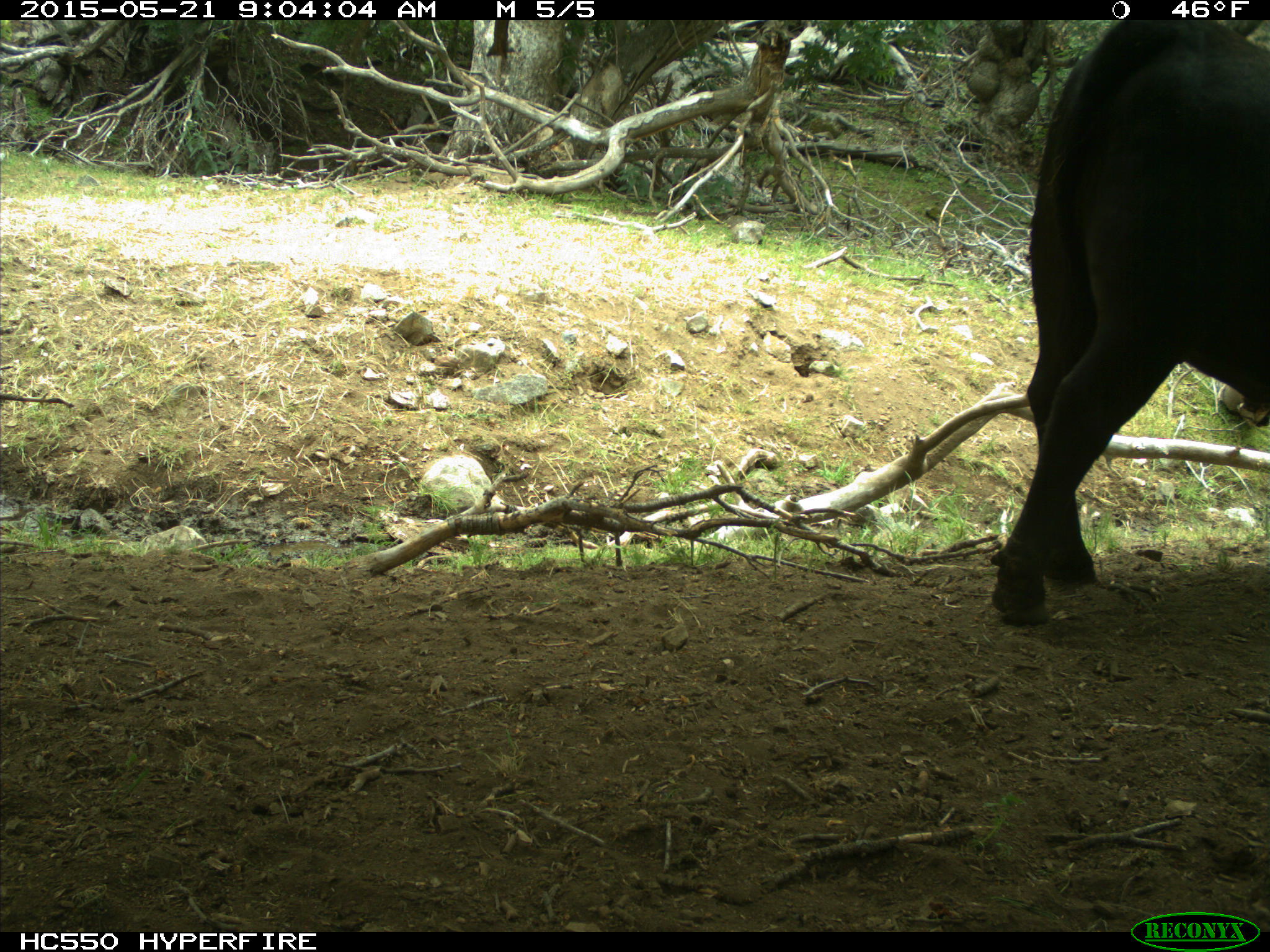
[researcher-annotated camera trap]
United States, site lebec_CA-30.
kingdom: Animalia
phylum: Chordata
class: Mammalia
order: Artiodactyla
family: Bovidae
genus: Bos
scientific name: Bos taurus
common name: domestic cow